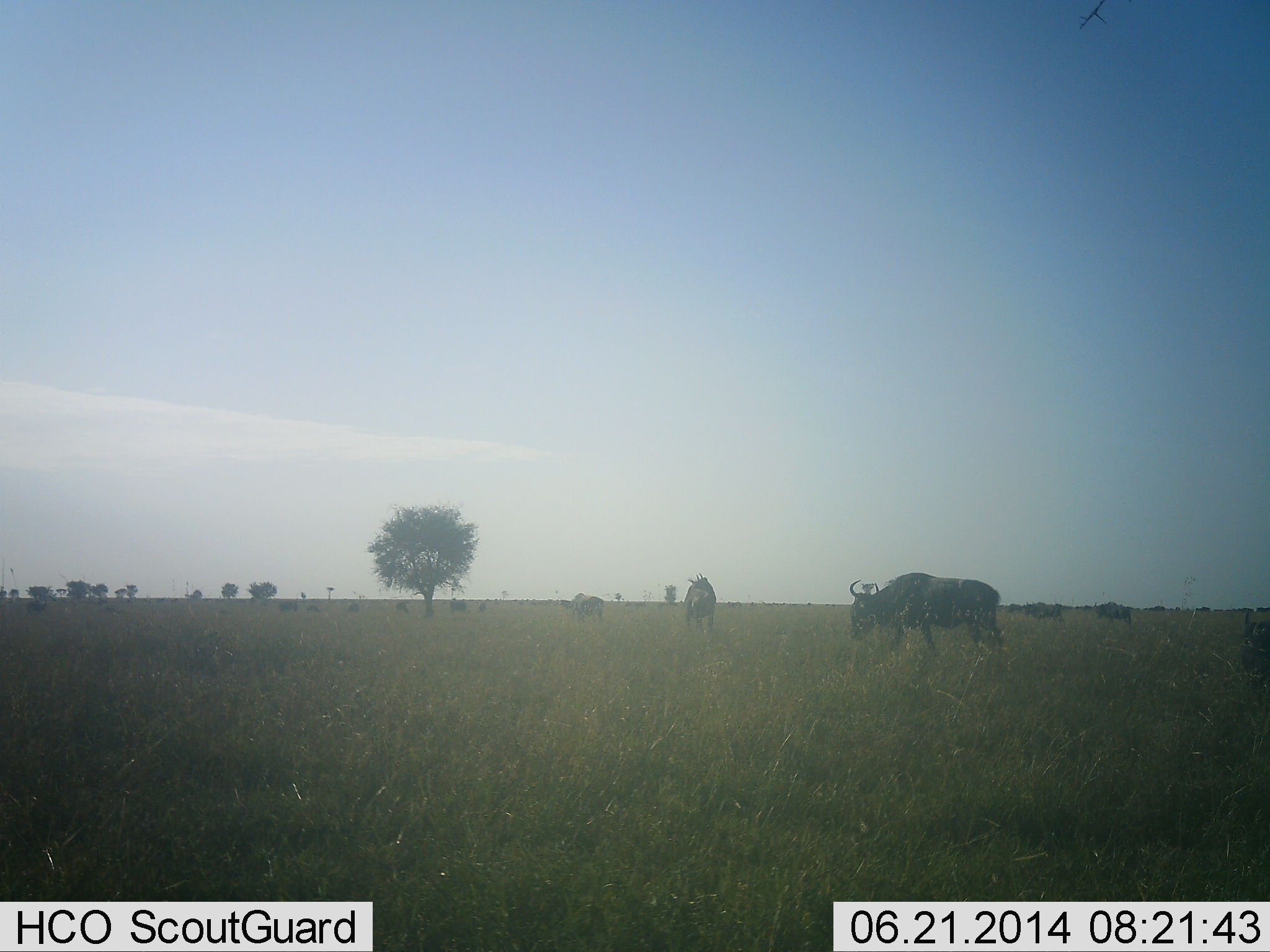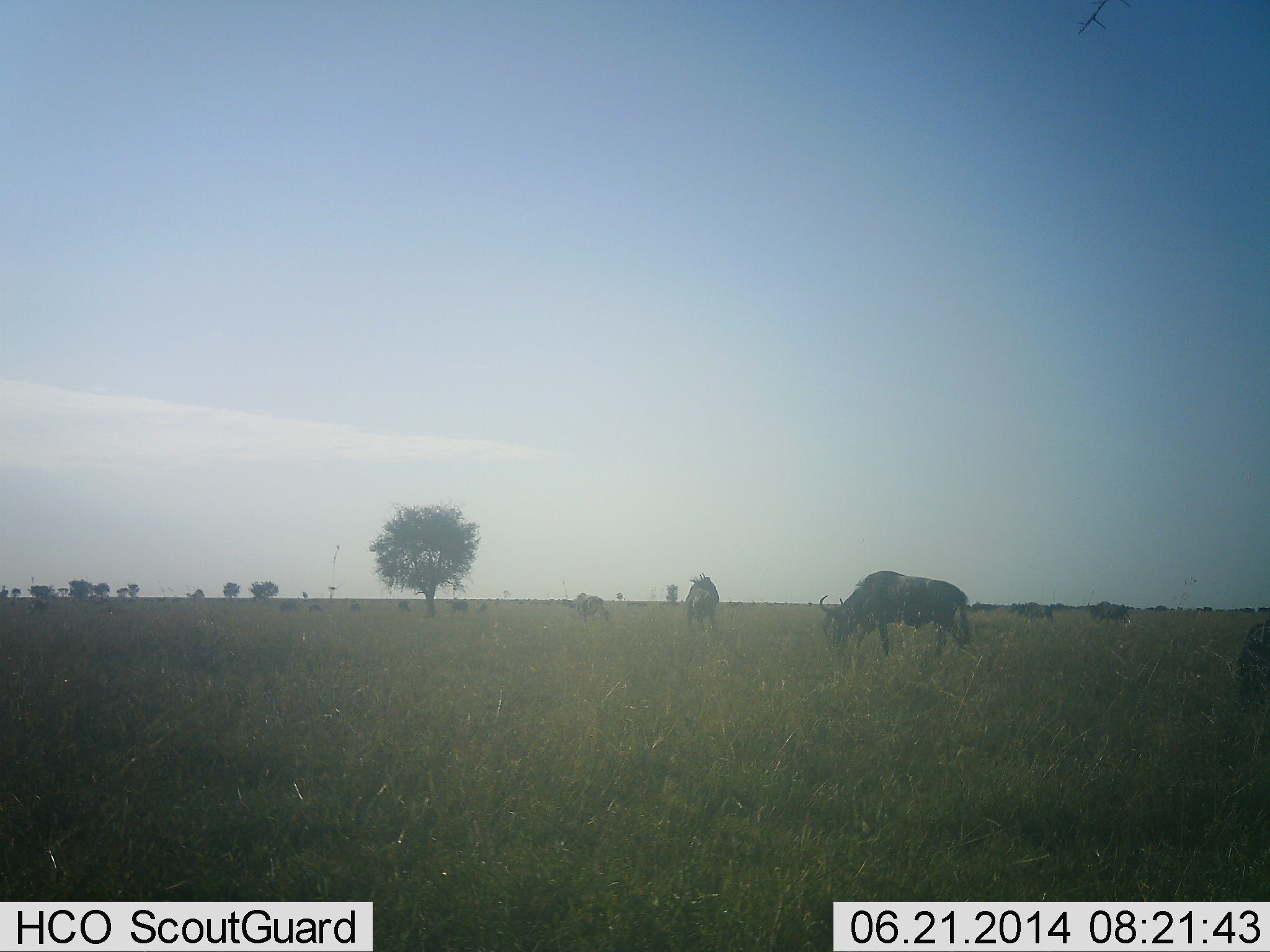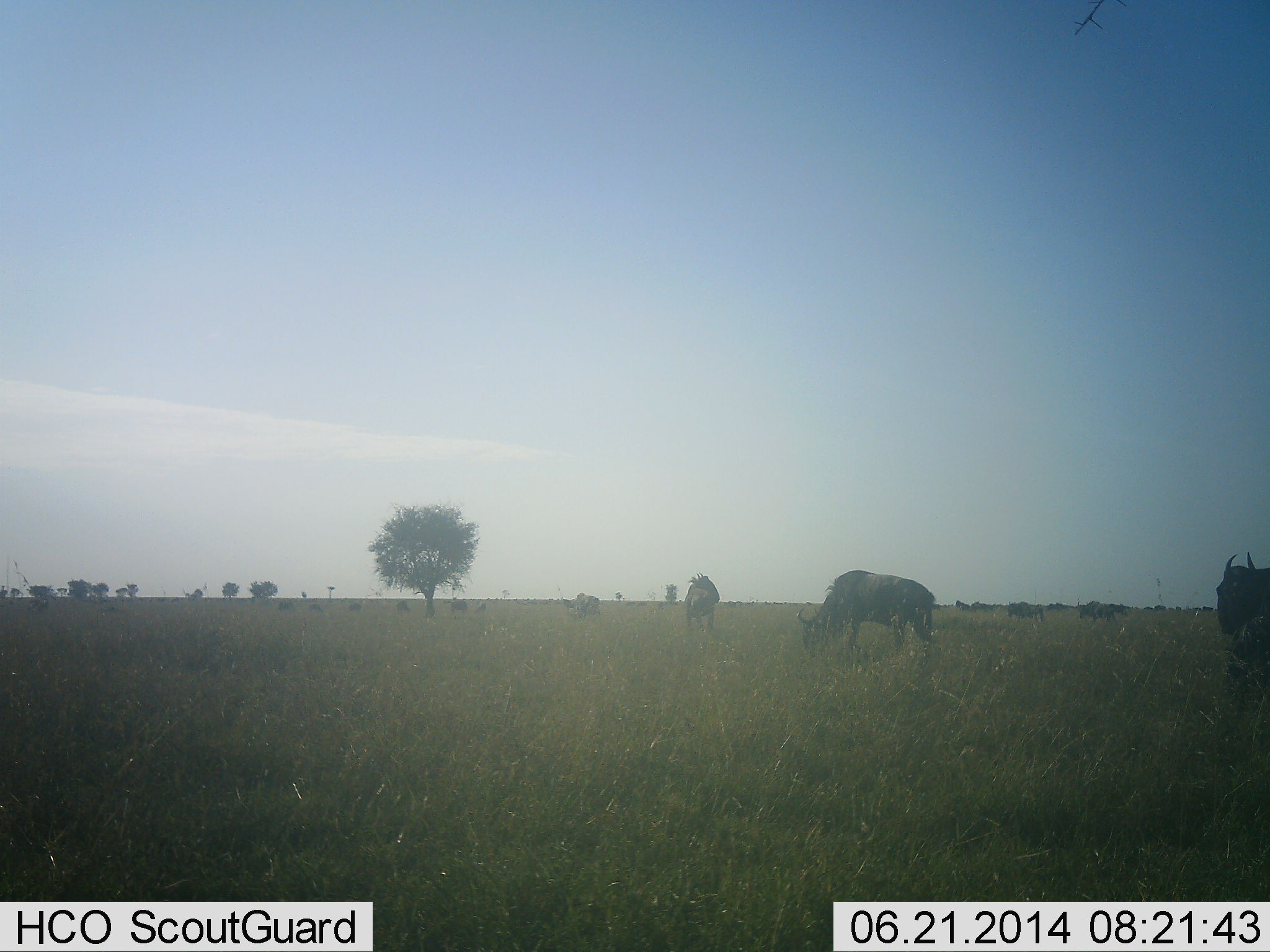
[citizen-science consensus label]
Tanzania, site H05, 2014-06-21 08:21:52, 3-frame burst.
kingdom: Animalia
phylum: Chordata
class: Mammalia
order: Artiodactyla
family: Bovidae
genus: Connochaetes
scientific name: Connochaetes taurinus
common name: blue wildebeest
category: wildebeest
Wildebeest (blue wildebeest) (Connochaetes taurinus), count 7. Behavior (volunteer vote fractions): standing 40%, resting 0%, moving 60%, interacting 0%. Young present (vote fraction): 0%. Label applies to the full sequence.